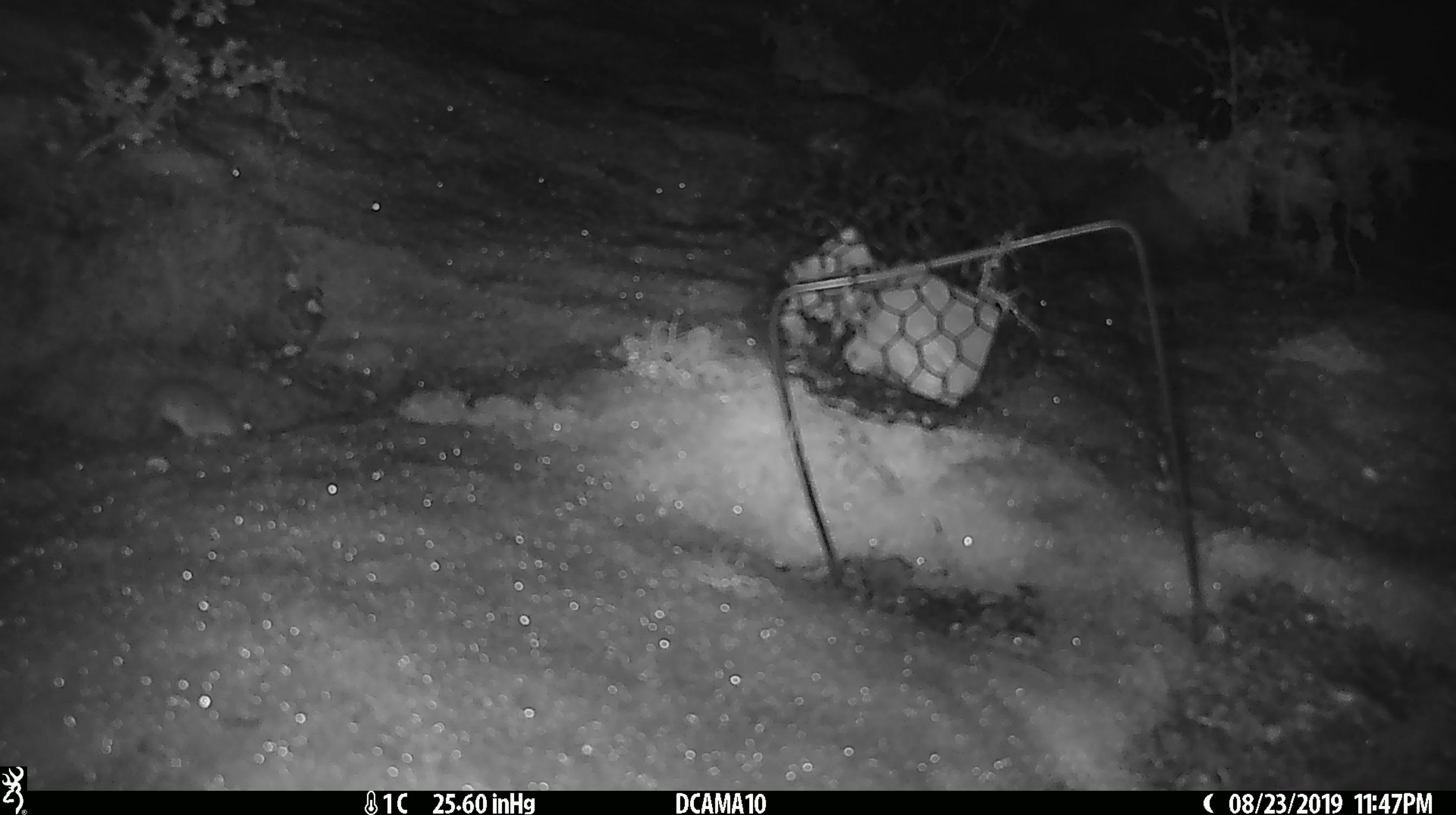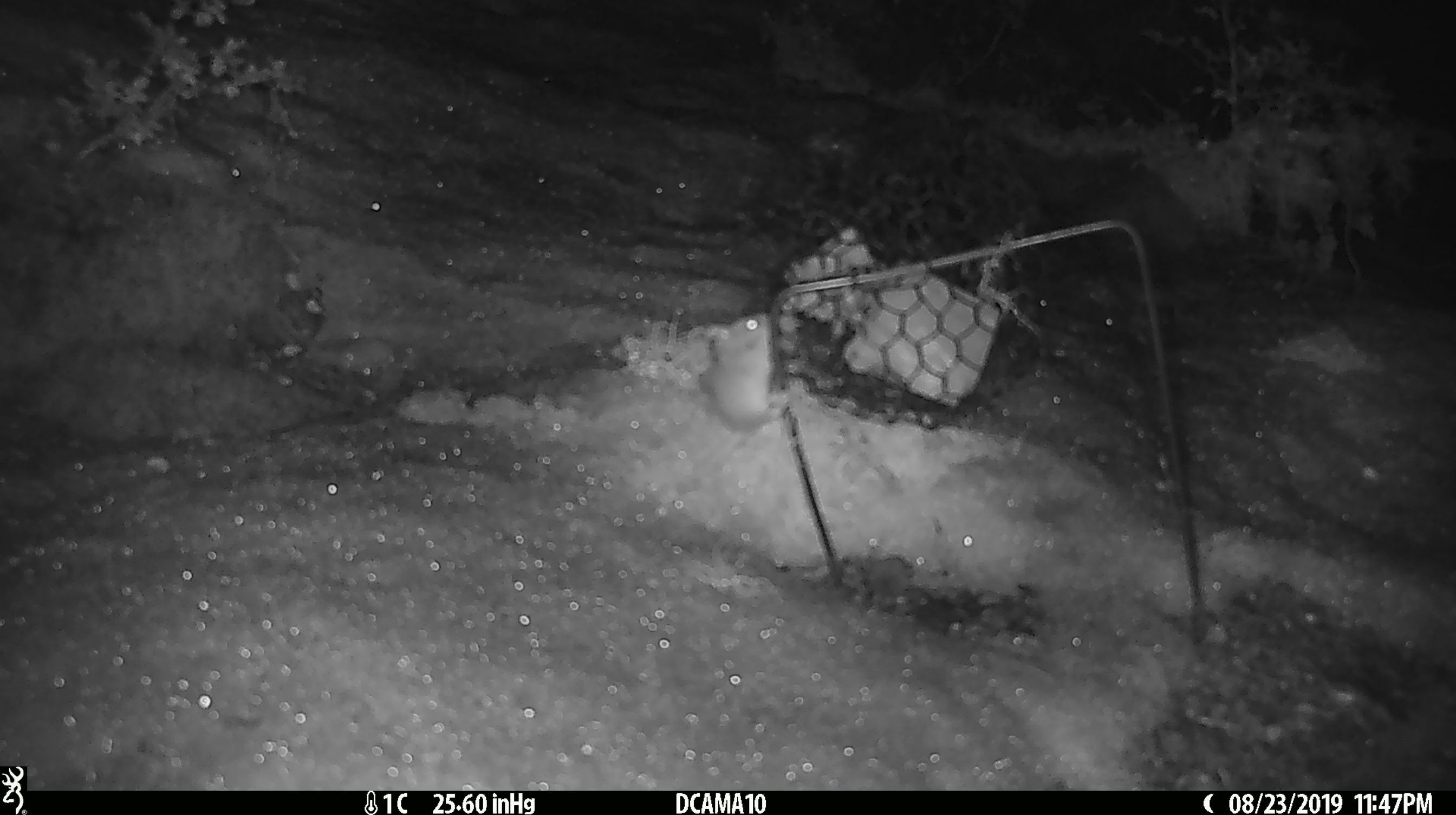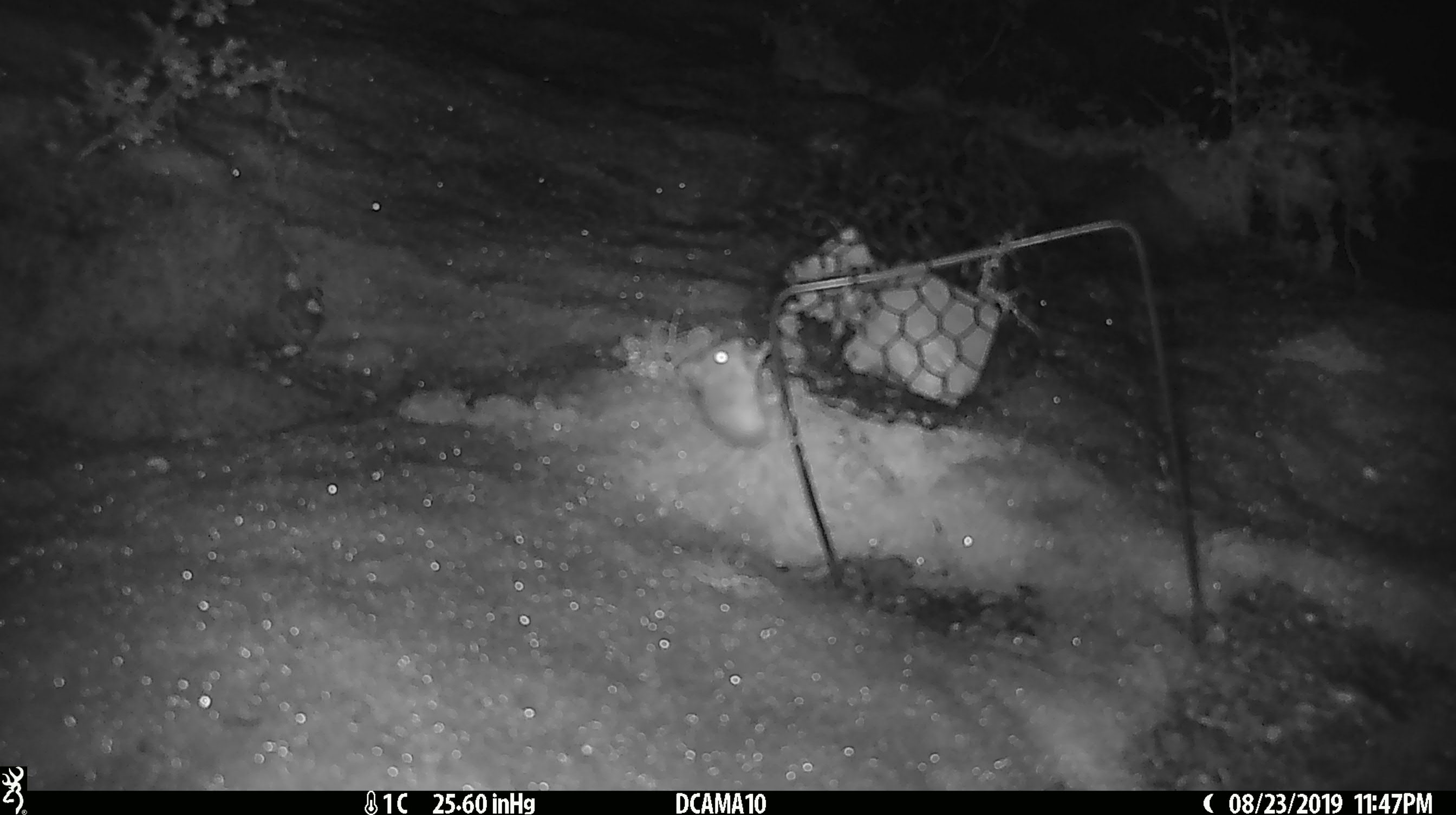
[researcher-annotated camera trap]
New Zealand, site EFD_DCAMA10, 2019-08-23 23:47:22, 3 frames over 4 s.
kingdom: Animalia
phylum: Chordata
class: Mammalia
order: Rodentia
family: Muridae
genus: Mus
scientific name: Mus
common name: mouse